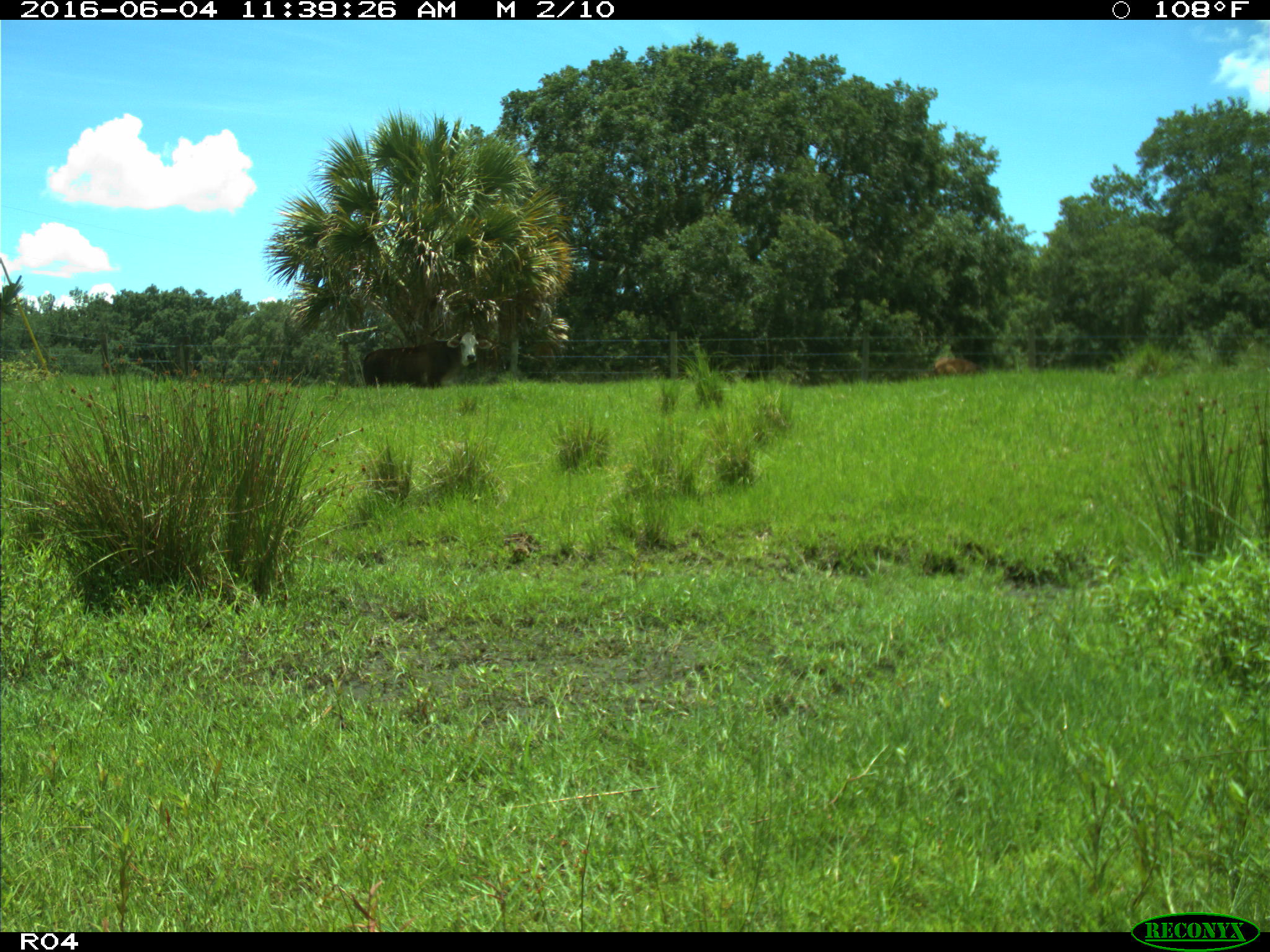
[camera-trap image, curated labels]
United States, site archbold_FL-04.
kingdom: Animalia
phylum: Chordata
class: Mammalia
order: Artiodactyla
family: Bovidae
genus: Bos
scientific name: Bos taurus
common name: domestic cow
Bos taurus (domestic cow).